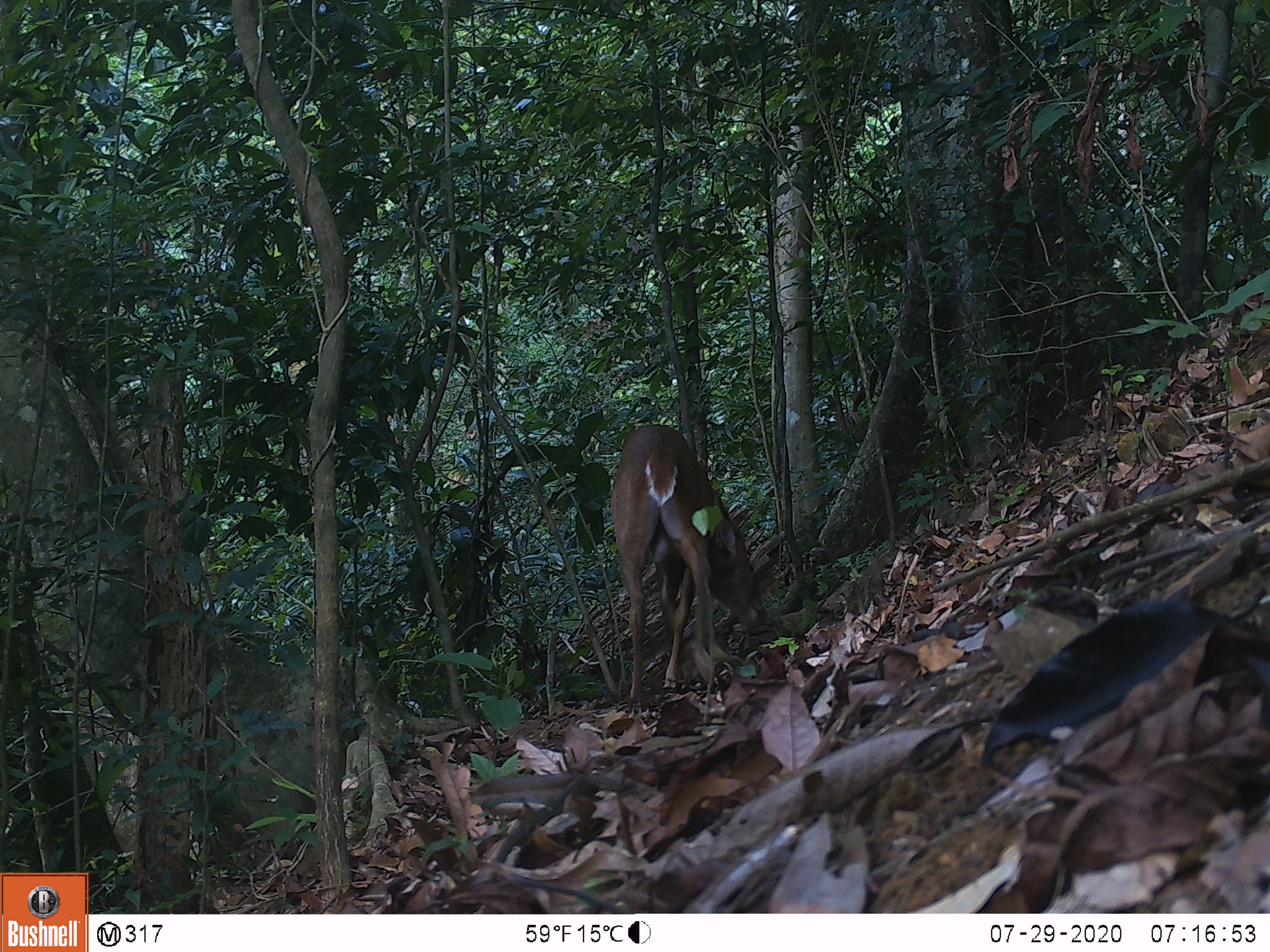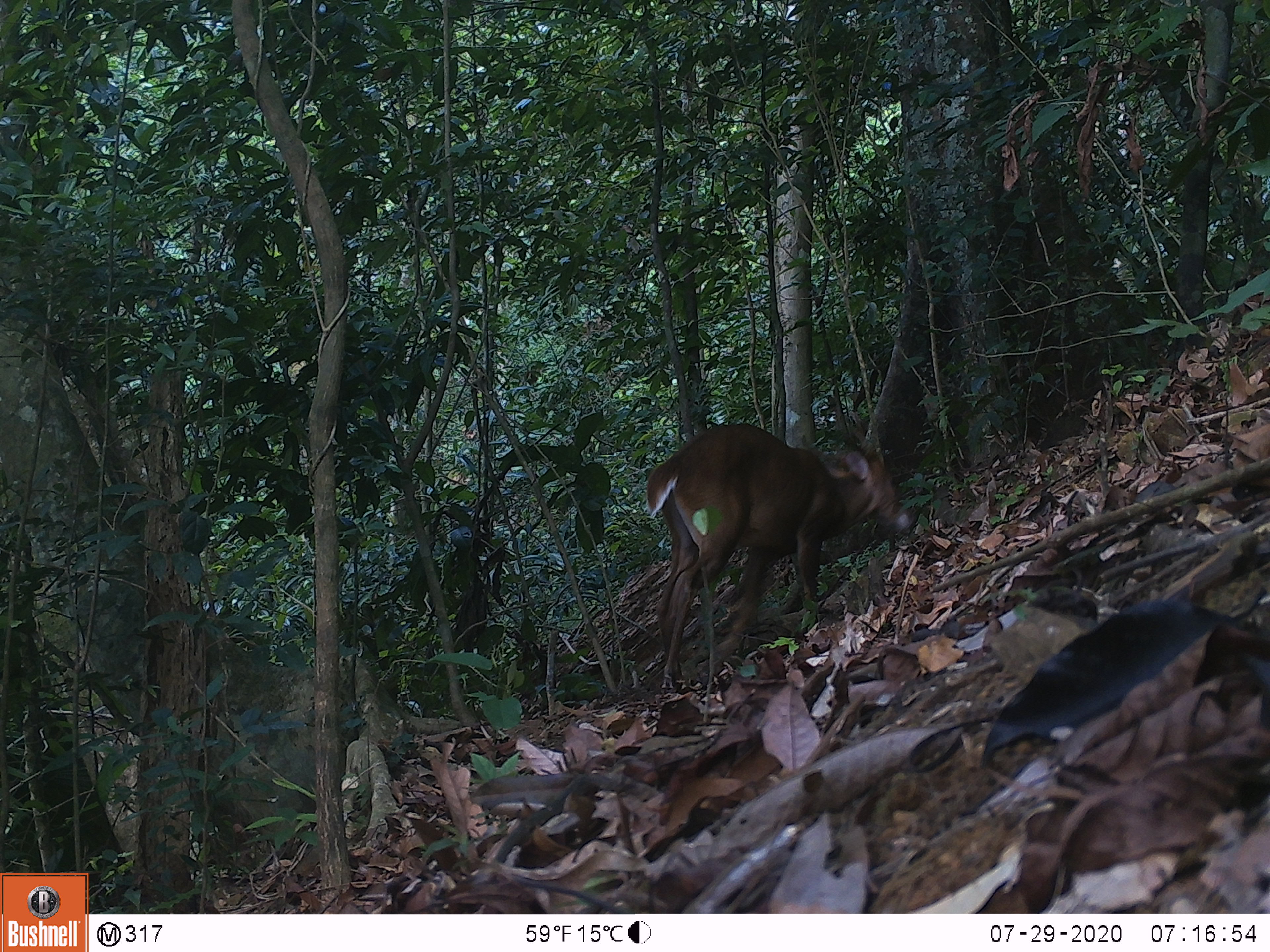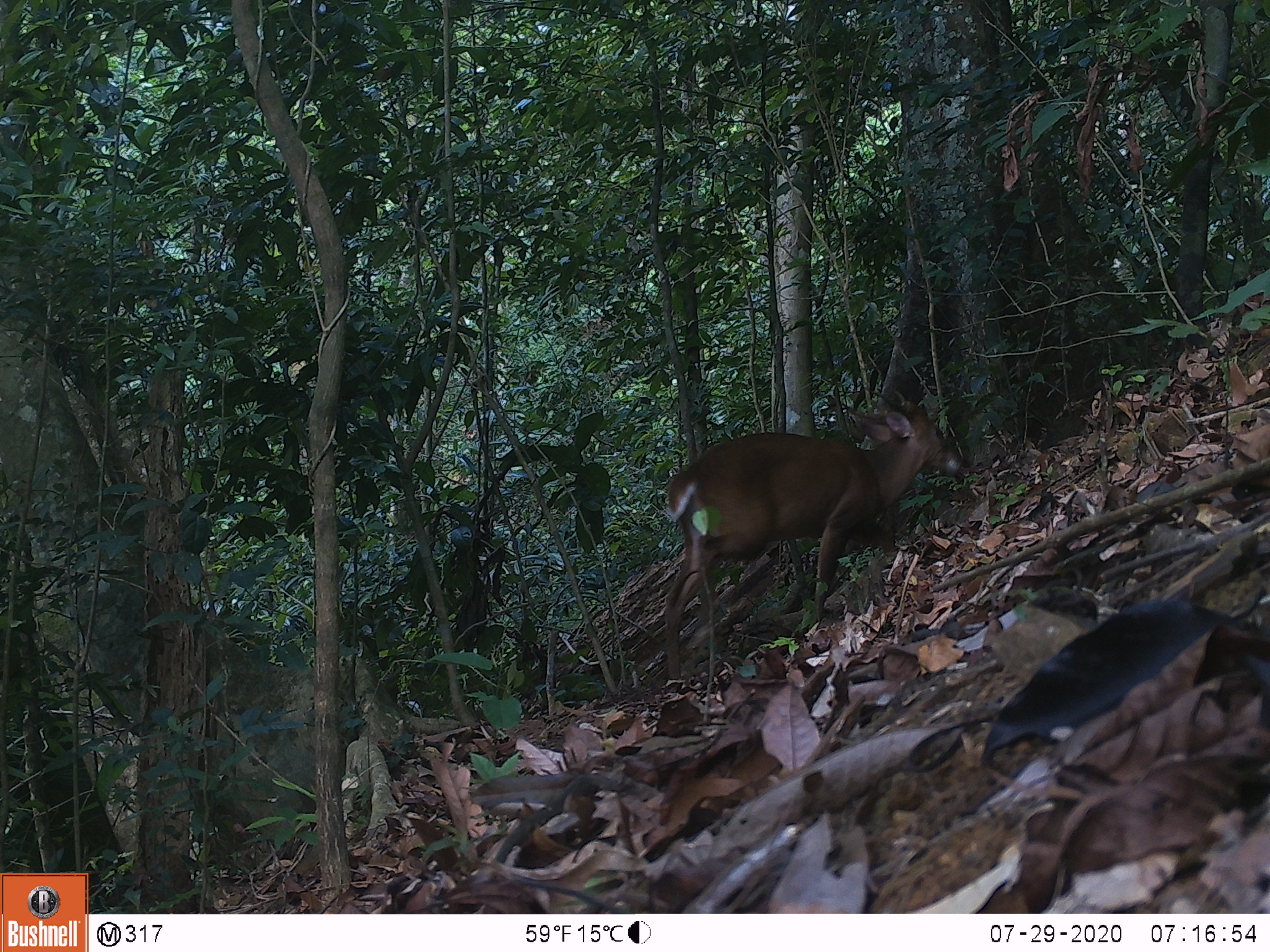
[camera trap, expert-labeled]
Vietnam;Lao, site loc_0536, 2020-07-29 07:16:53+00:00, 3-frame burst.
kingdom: Animalia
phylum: Chordata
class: Mammalia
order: Artiodactyla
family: Cervidae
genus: Muntiacus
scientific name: Muntiacus vuquangensis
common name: large-antlered muntjac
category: large antlered muntjac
Large antlered muntjac (large-antlered muntjac) (Muntiacus vuquangensis). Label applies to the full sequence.